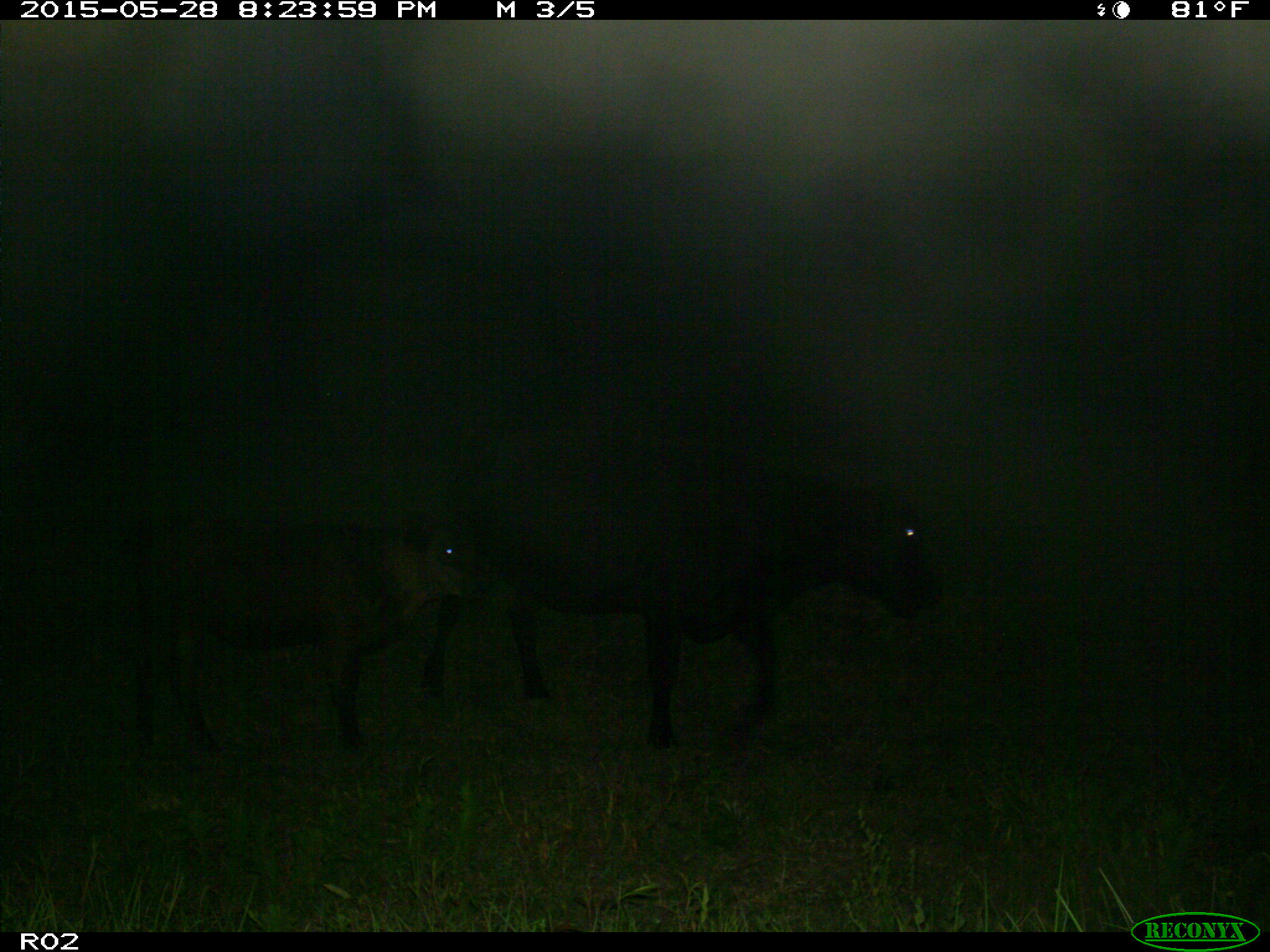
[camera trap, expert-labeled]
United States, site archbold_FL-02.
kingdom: Animalia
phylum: Chordata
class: Mammalia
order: Artiodactyla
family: Bovidae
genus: Bos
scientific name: Bos taurus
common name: domestic cow